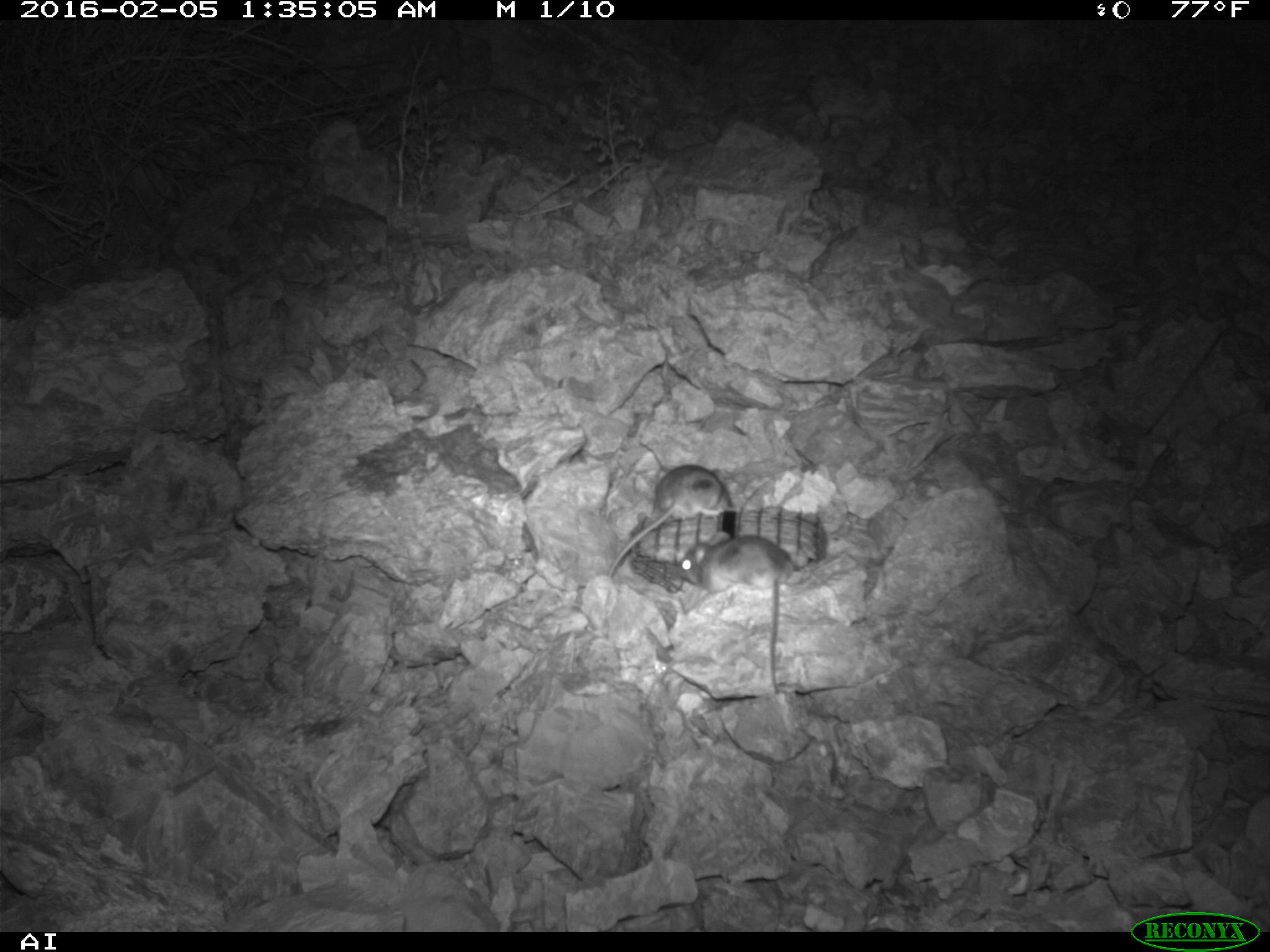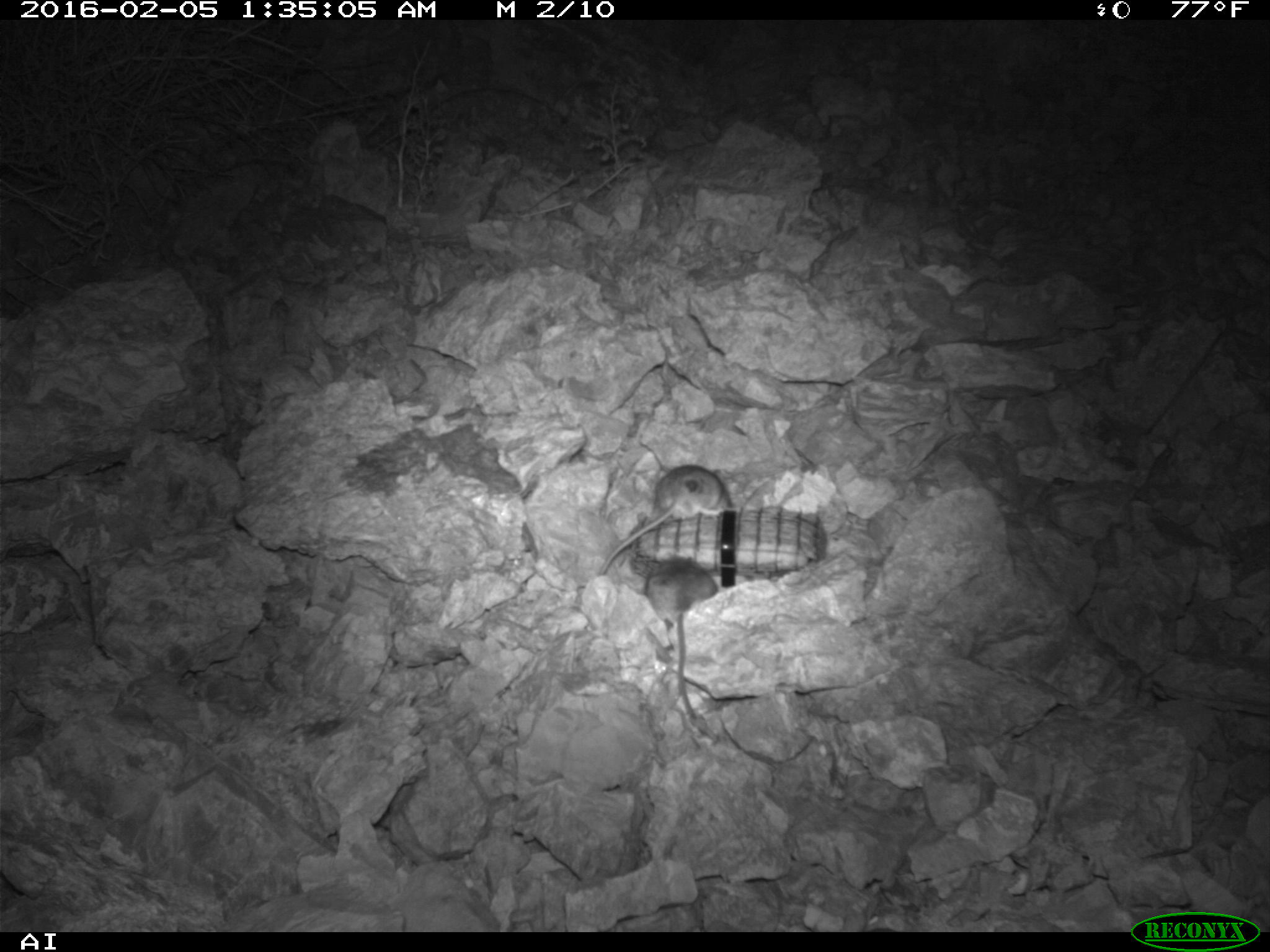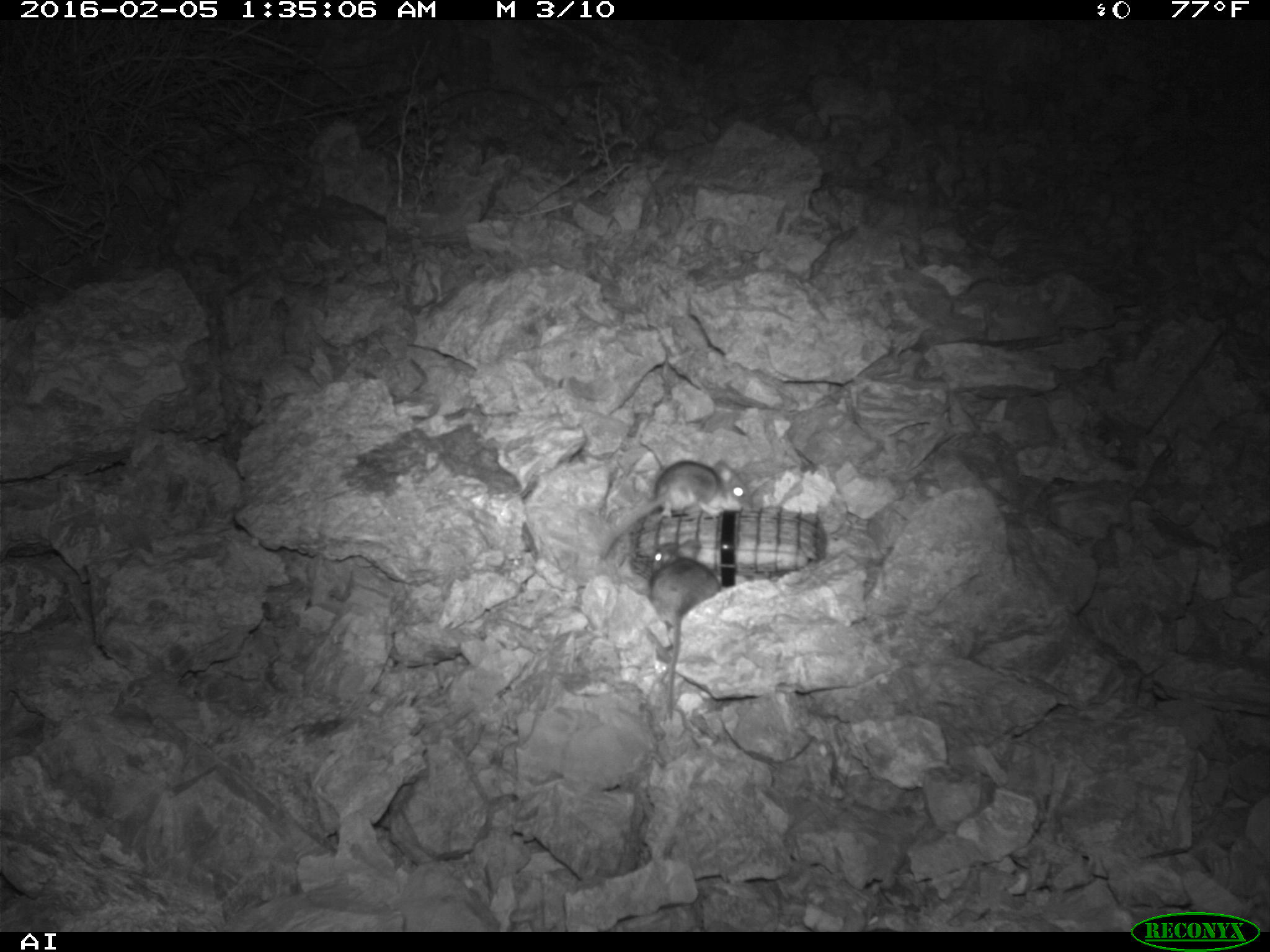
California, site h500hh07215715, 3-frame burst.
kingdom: Animalia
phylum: Chordata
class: Mammalia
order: Rodentia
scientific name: Rodentia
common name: rodent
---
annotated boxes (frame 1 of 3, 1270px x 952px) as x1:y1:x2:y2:
rodent: 676:534:795:699; 605:462:734:580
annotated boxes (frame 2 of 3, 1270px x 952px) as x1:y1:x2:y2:
rodent: 601:465:734:575; 644:564:717:721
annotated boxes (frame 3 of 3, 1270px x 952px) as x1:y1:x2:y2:
rodent: 634:539:719:717; 593:461:745:558